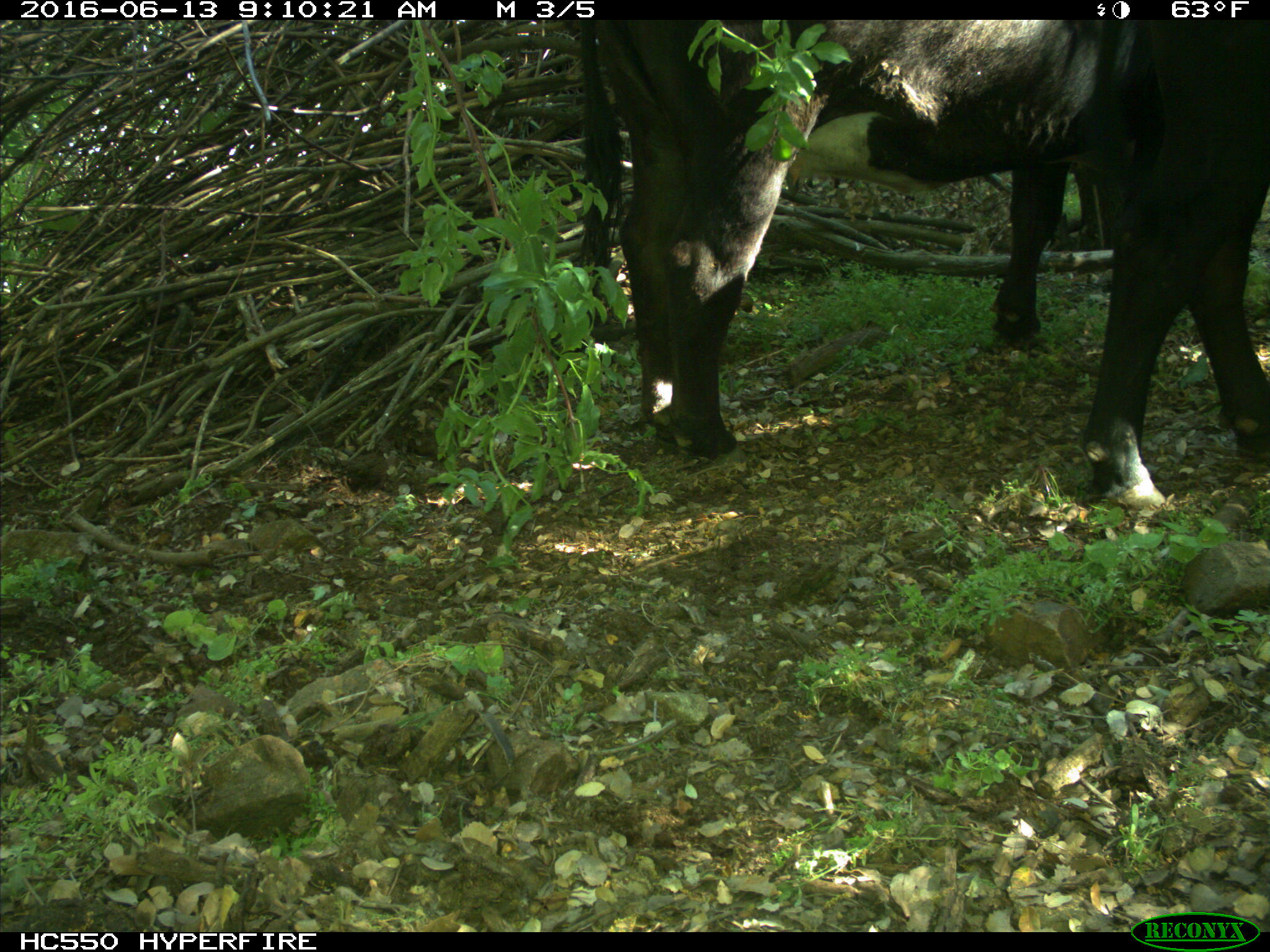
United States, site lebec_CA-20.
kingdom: Animalia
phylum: Chordata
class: Mammalia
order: Artiodactyla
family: Bovidae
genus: Bos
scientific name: Bos taurus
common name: domestic cow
Bos taurus (domestic cow).